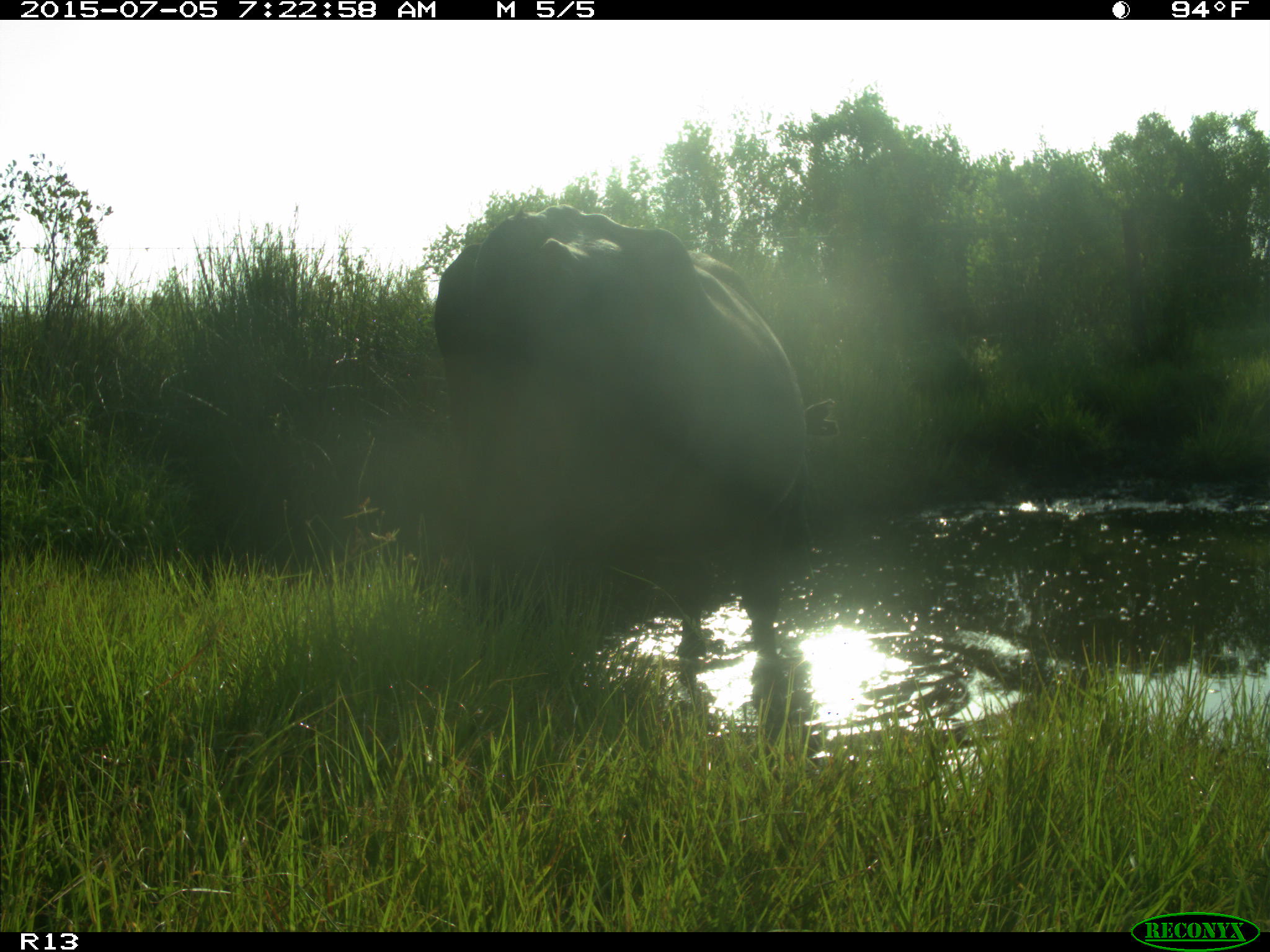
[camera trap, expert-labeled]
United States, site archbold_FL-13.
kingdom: Animalia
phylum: Chordata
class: Mammalia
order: Artiodactyla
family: Bovidae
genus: Bos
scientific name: Bos taurus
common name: domestic cow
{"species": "Bos taurus (domestic cow)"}